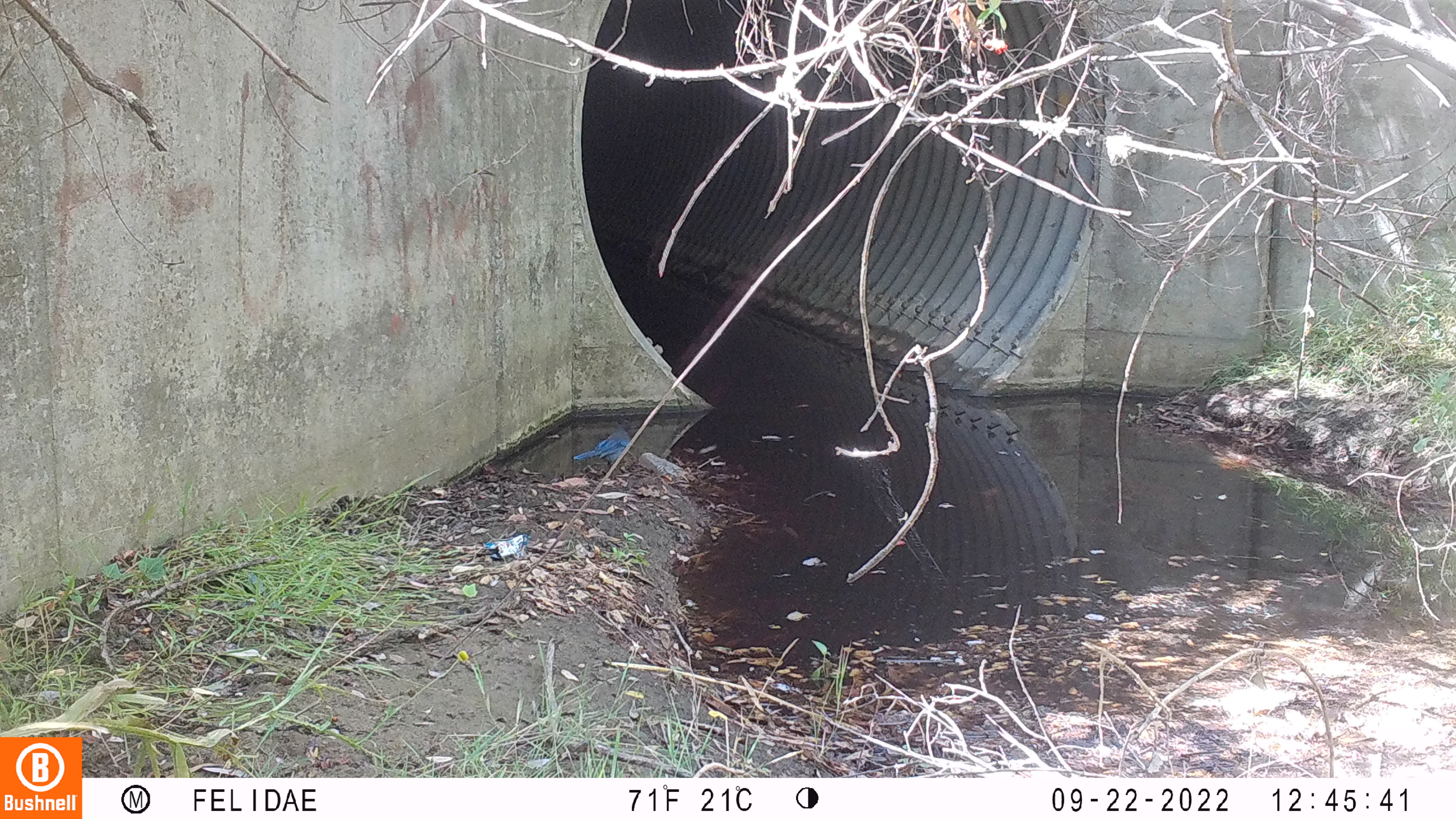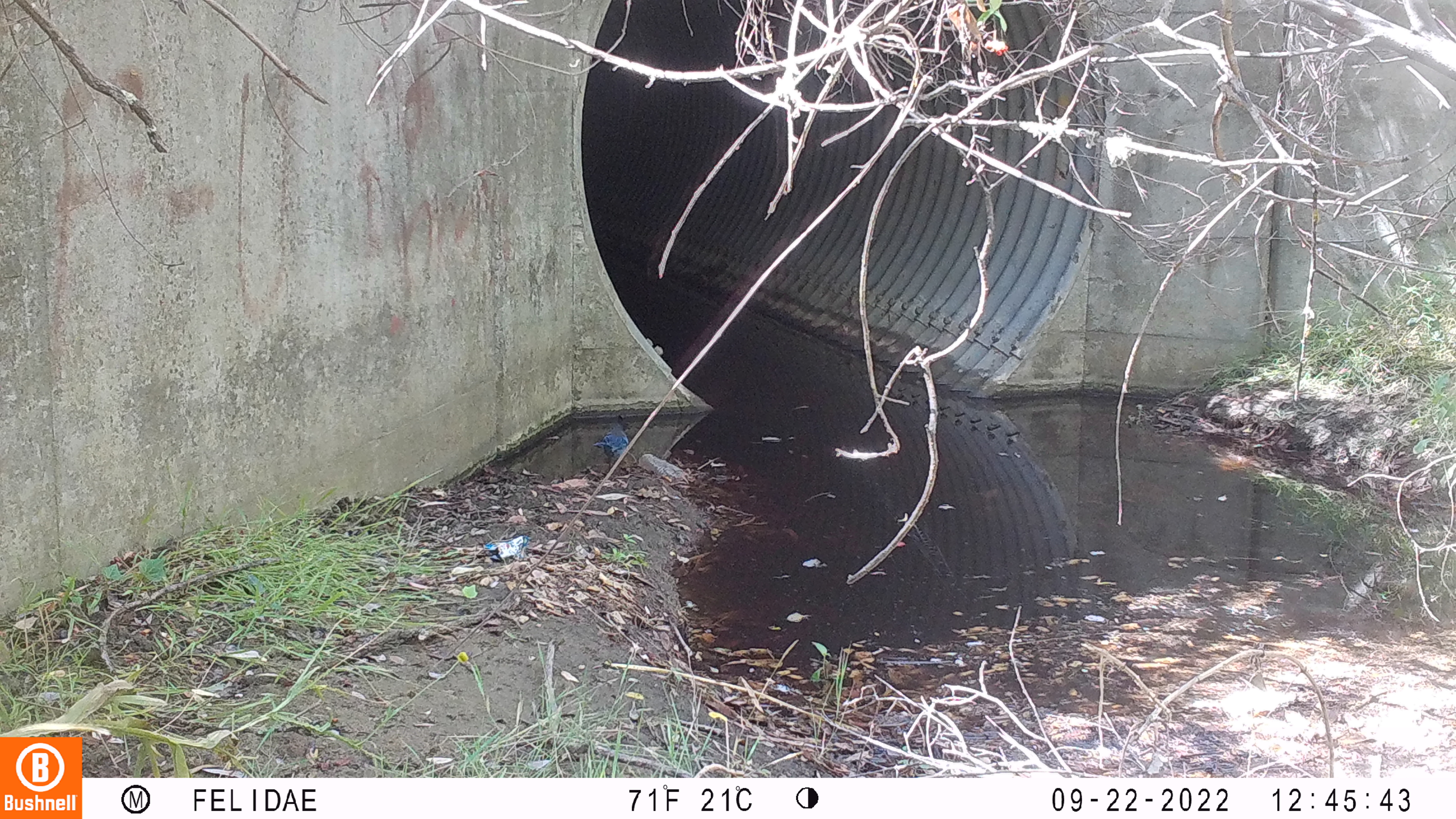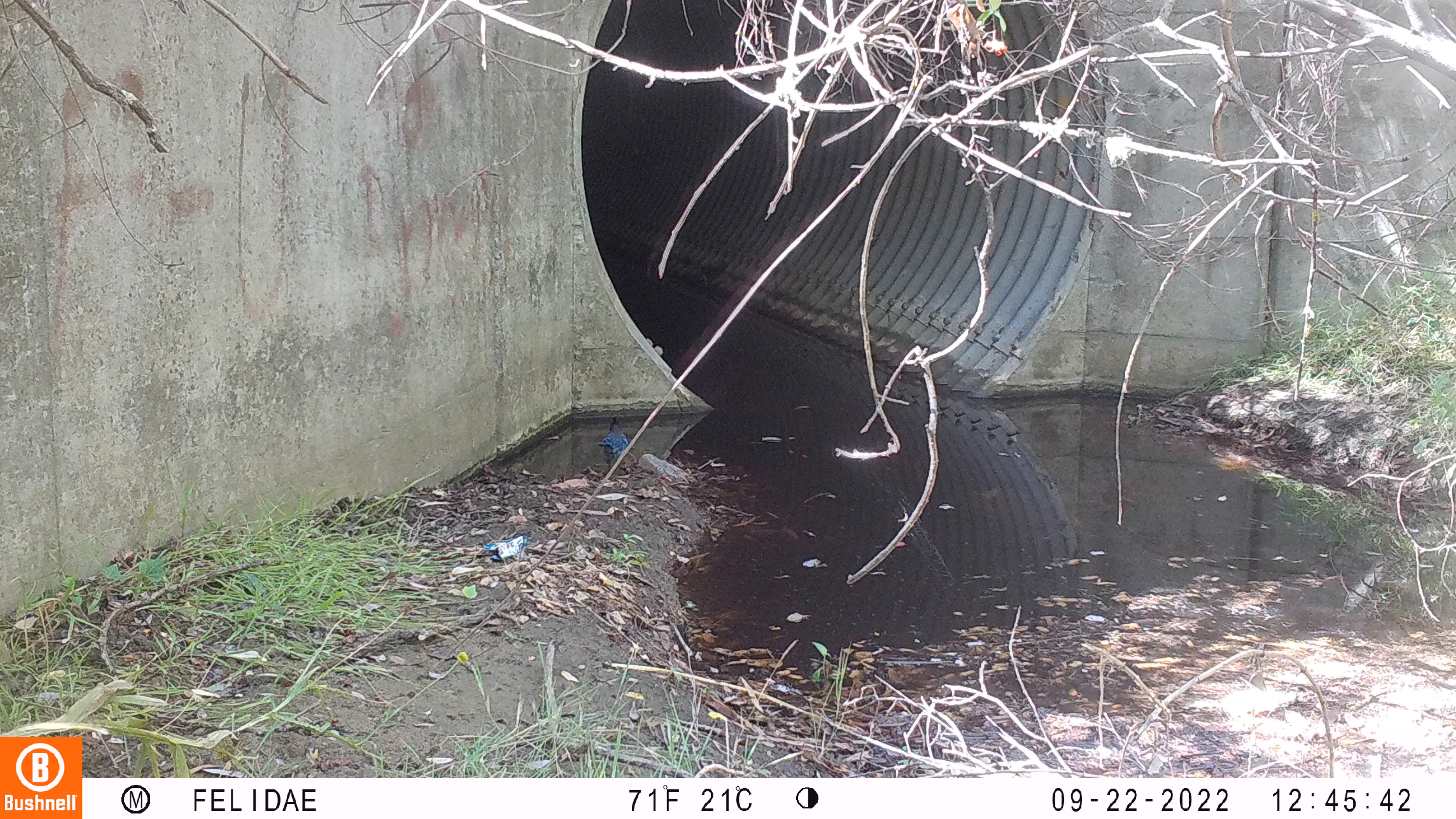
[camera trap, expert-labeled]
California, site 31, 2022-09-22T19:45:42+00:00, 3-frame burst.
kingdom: Animalia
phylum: Chordata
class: Aves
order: Passeriformes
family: Corvidae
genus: Cyanocitta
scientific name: Cyanocitta stelleri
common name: steller's jay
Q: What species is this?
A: Steller's jay (Cyanocitta stelleri).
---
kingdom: Animalia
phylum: Chordata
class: Aves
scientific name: Aves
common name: bird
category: unknown bird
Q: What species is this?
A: Unknown bird (bird) (Aves).